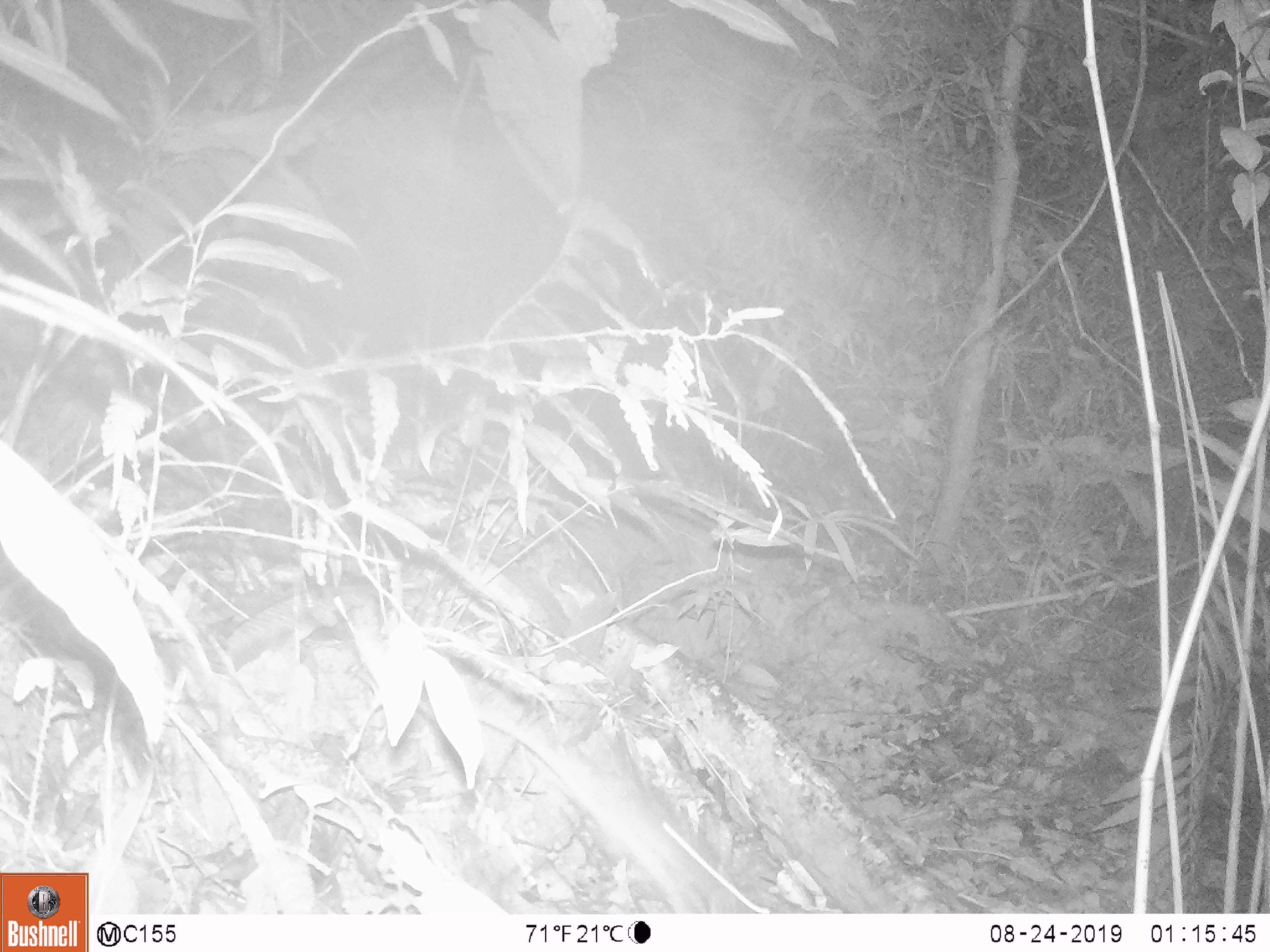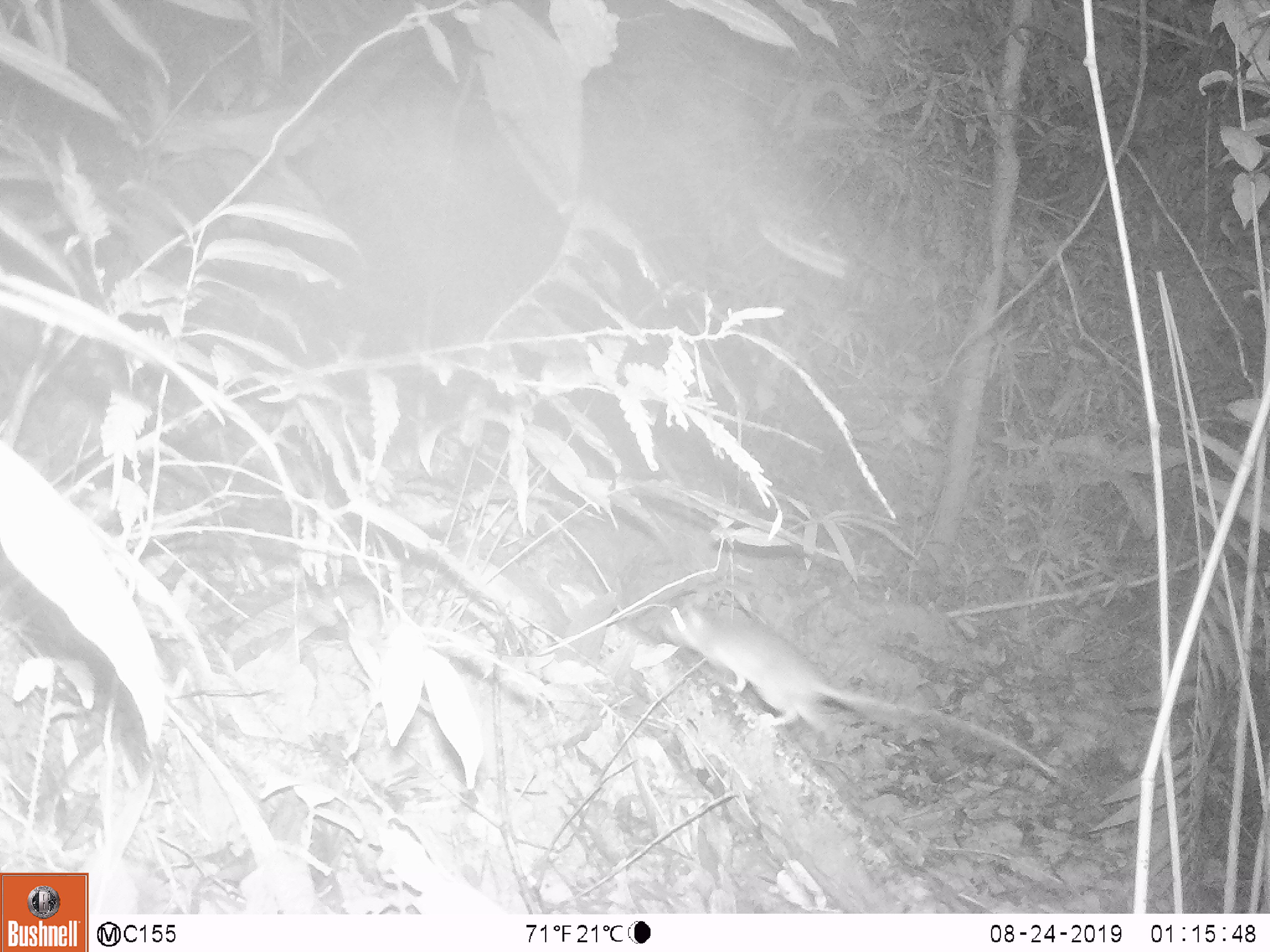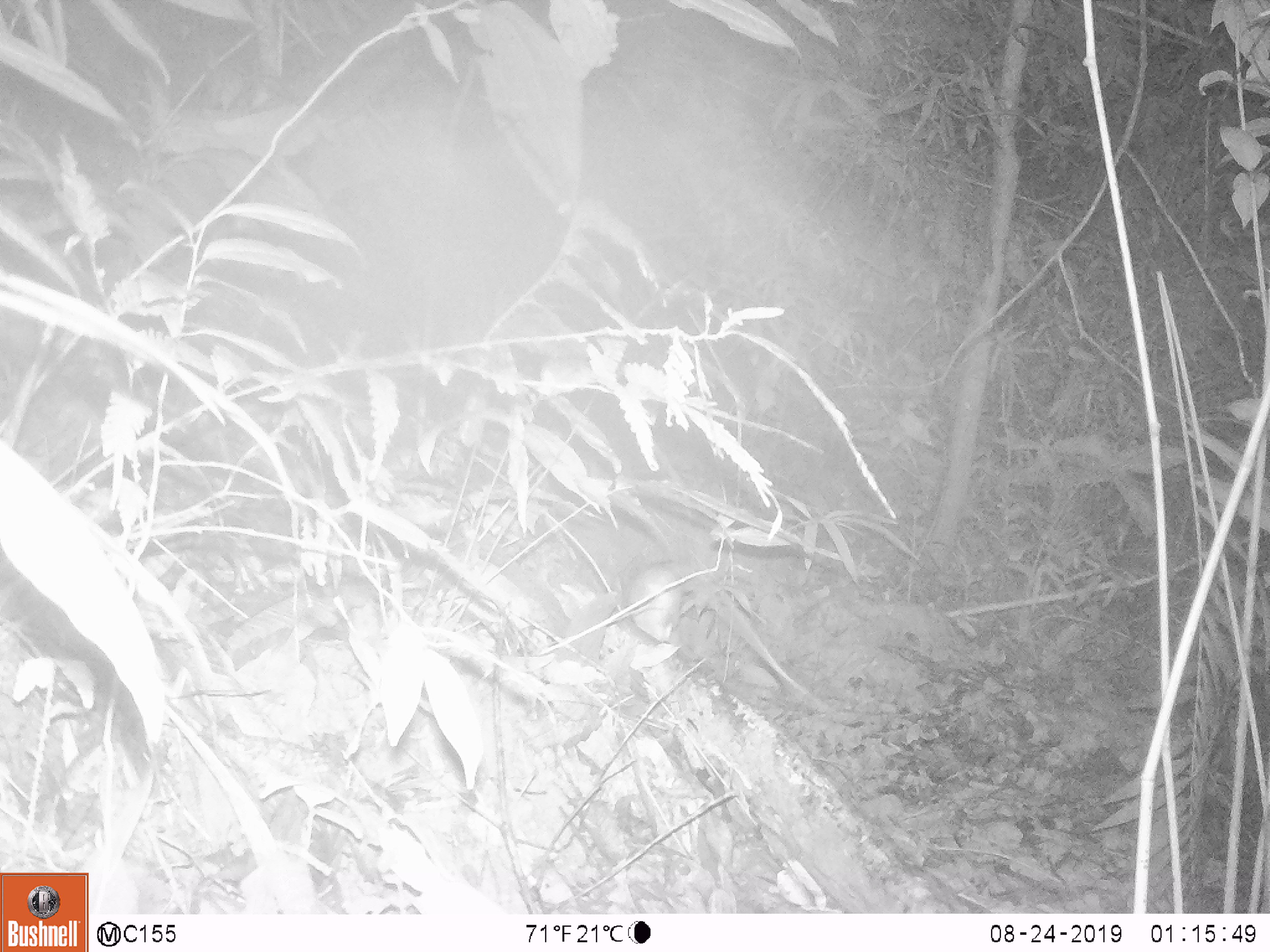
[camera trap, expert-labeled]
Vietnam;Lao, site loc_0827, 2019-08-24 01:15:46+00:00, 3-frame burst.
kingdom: Animalia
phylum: Chordata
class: Mammalia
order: Rodentia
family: Muridae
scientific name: Muridae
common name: old-world mice and rats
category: unidentified murid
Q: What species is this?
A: Unidentified murid (old-world mice and rats) (Muridae).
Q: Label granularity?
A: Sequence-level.